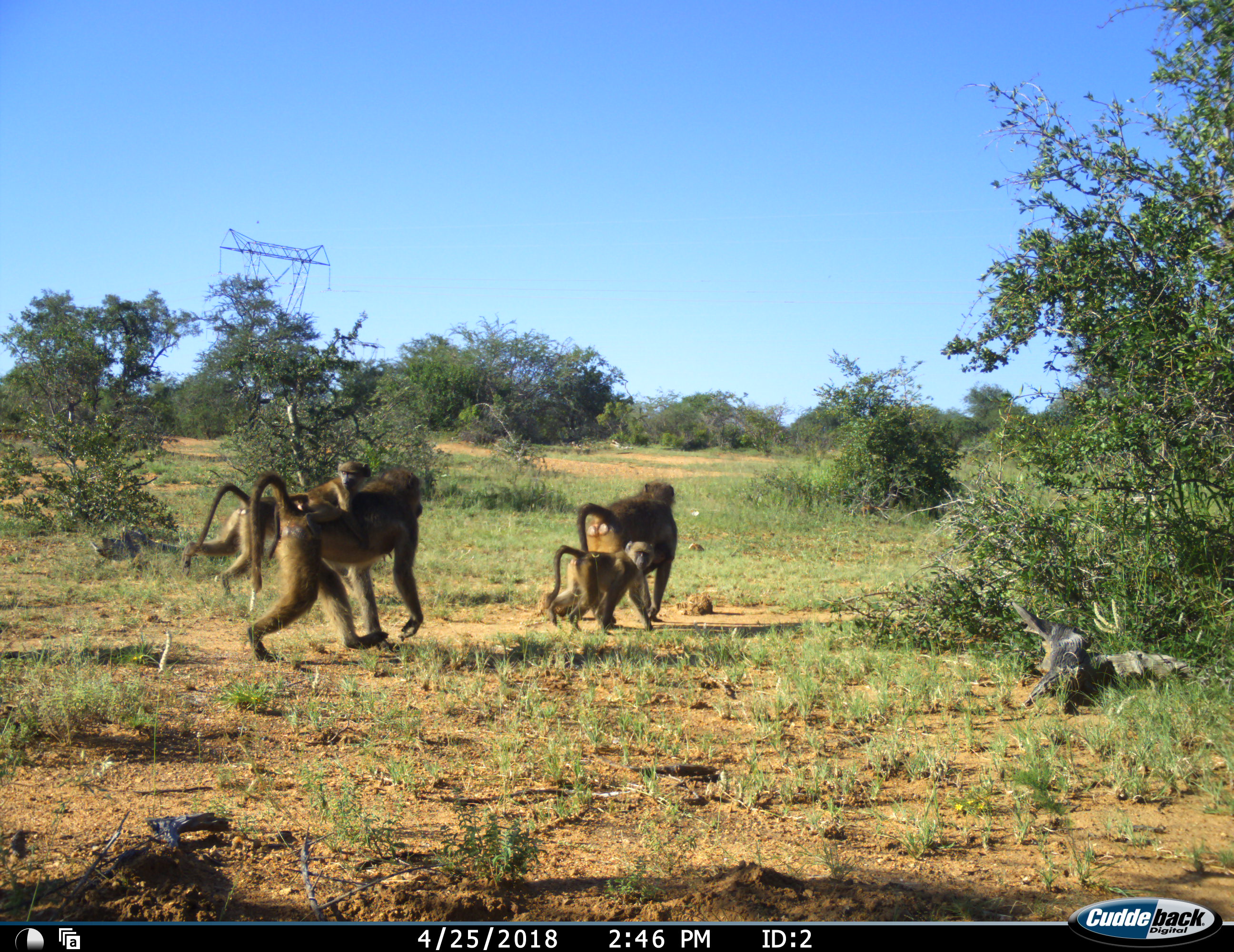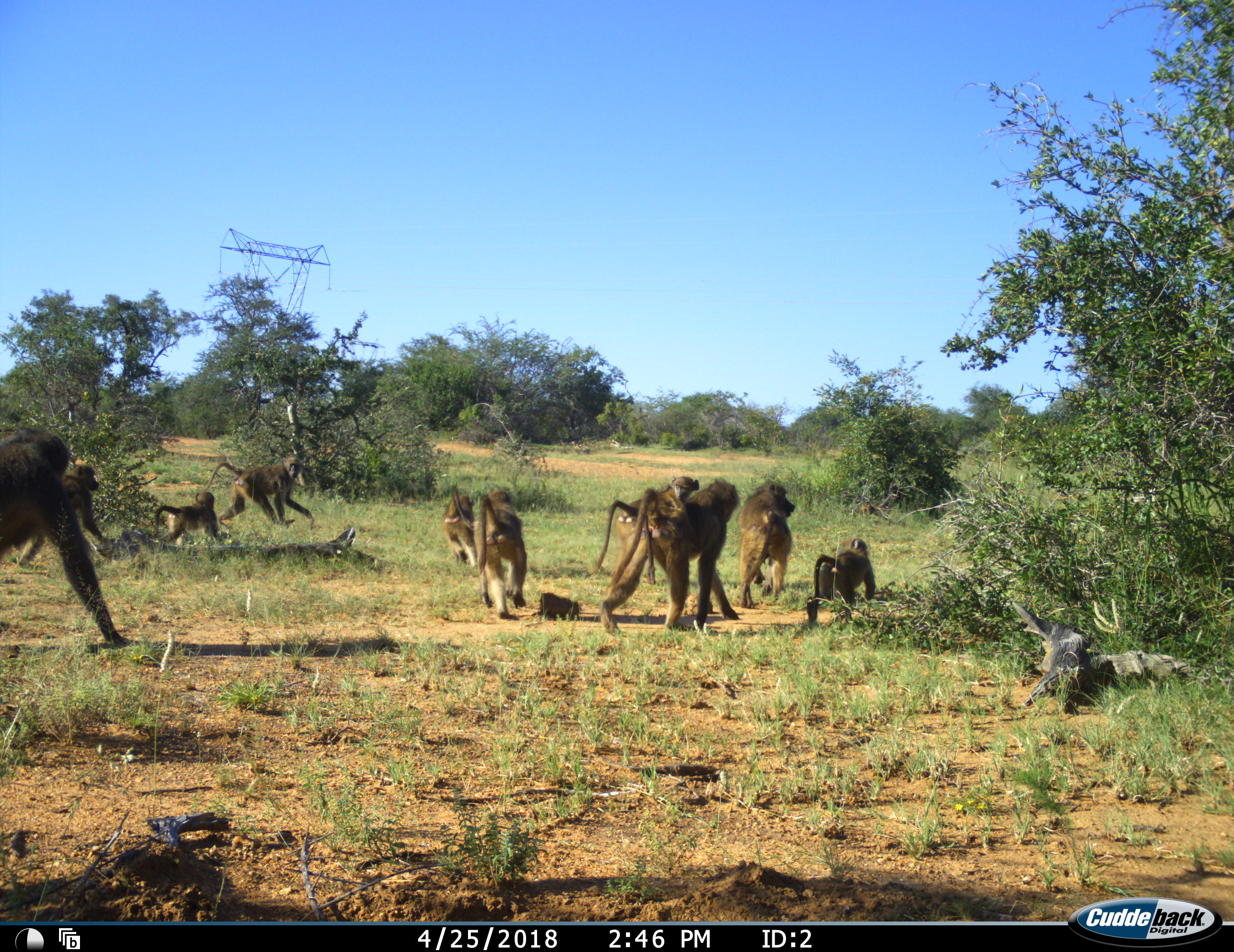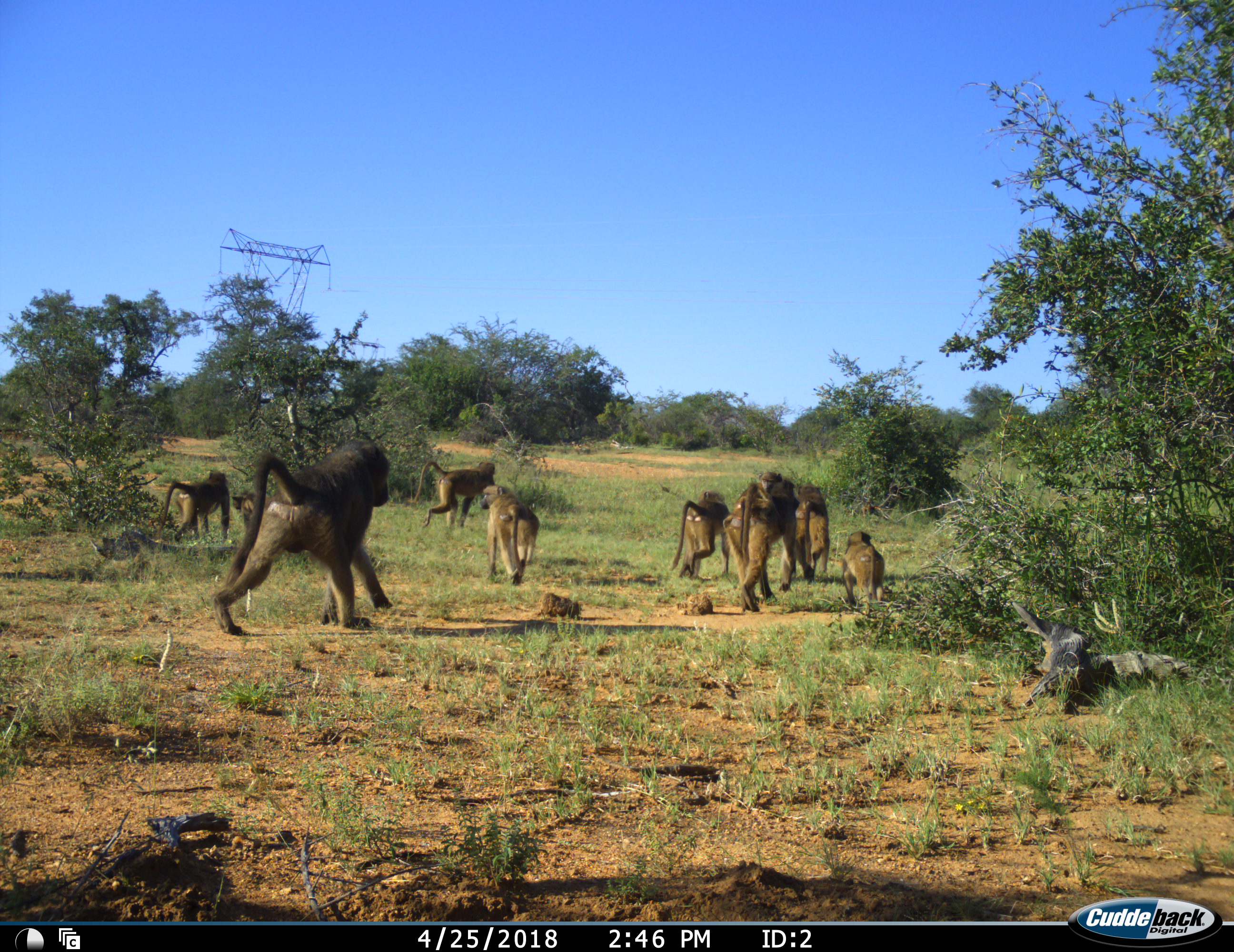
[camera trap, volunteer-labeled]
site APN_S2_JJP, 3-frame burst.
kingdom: Animalia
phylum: Chordata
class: Mammalia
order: Primates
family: Cercopithecidae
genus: Papio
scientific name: Papio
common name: baboon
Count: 10.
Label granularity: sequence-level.